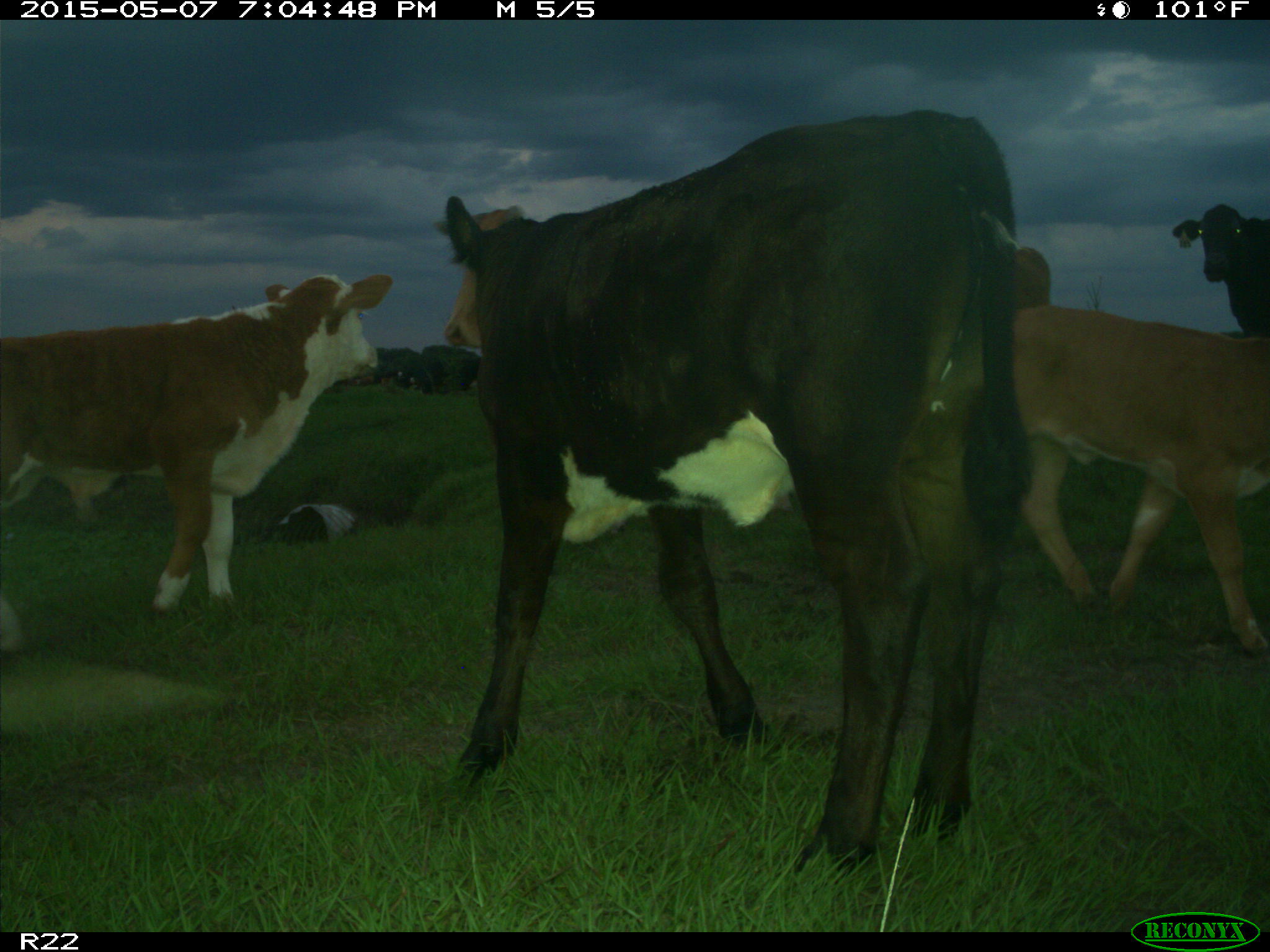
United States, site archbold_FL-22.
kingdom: Animalia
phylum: Chordata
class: Mammalia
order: Artiodactyla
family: Bovidae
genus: Bos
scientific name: Bos taurus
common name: domestic cow